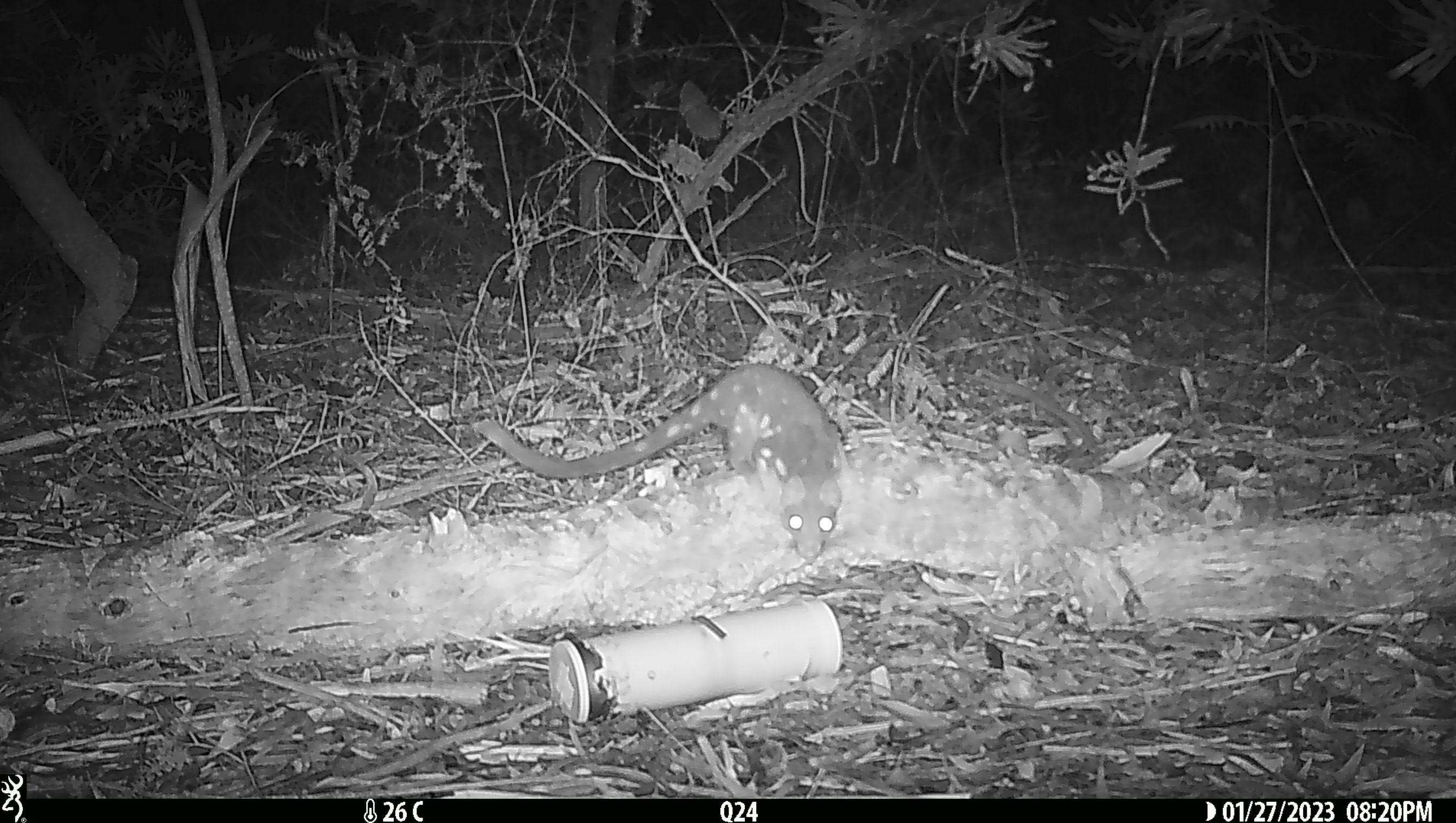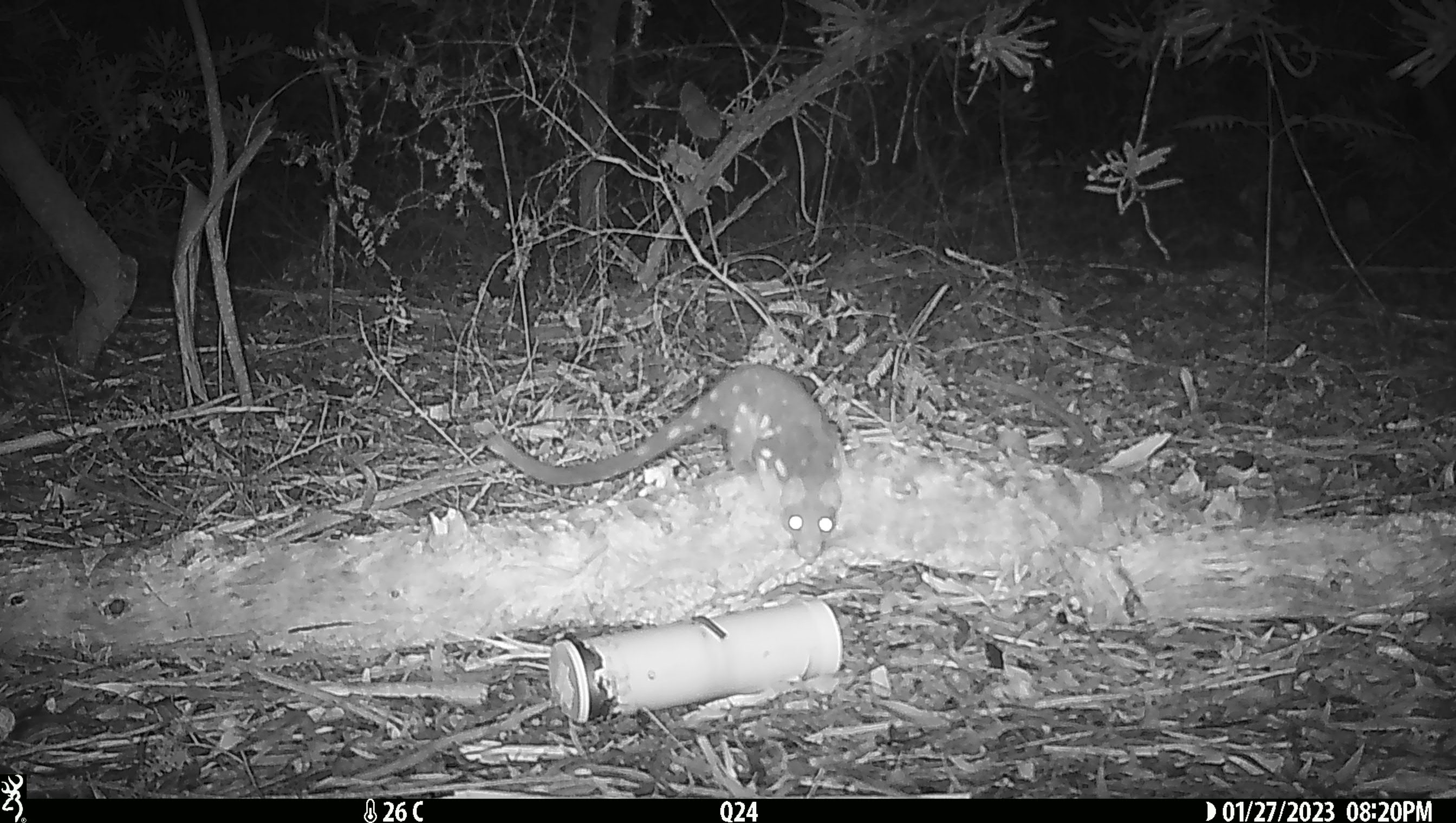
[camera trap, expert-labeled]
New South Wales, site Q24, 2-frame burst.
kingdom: Animalia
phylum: Chordata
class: Mammalia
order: Dasyuromorphia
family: Dasyuridae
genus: Dasyurus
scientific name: Dasyurus maculatus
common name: spotted-tailed quoll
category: quoll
Quoll (spotted-tailed quoll) (Dasyurus maculatus).